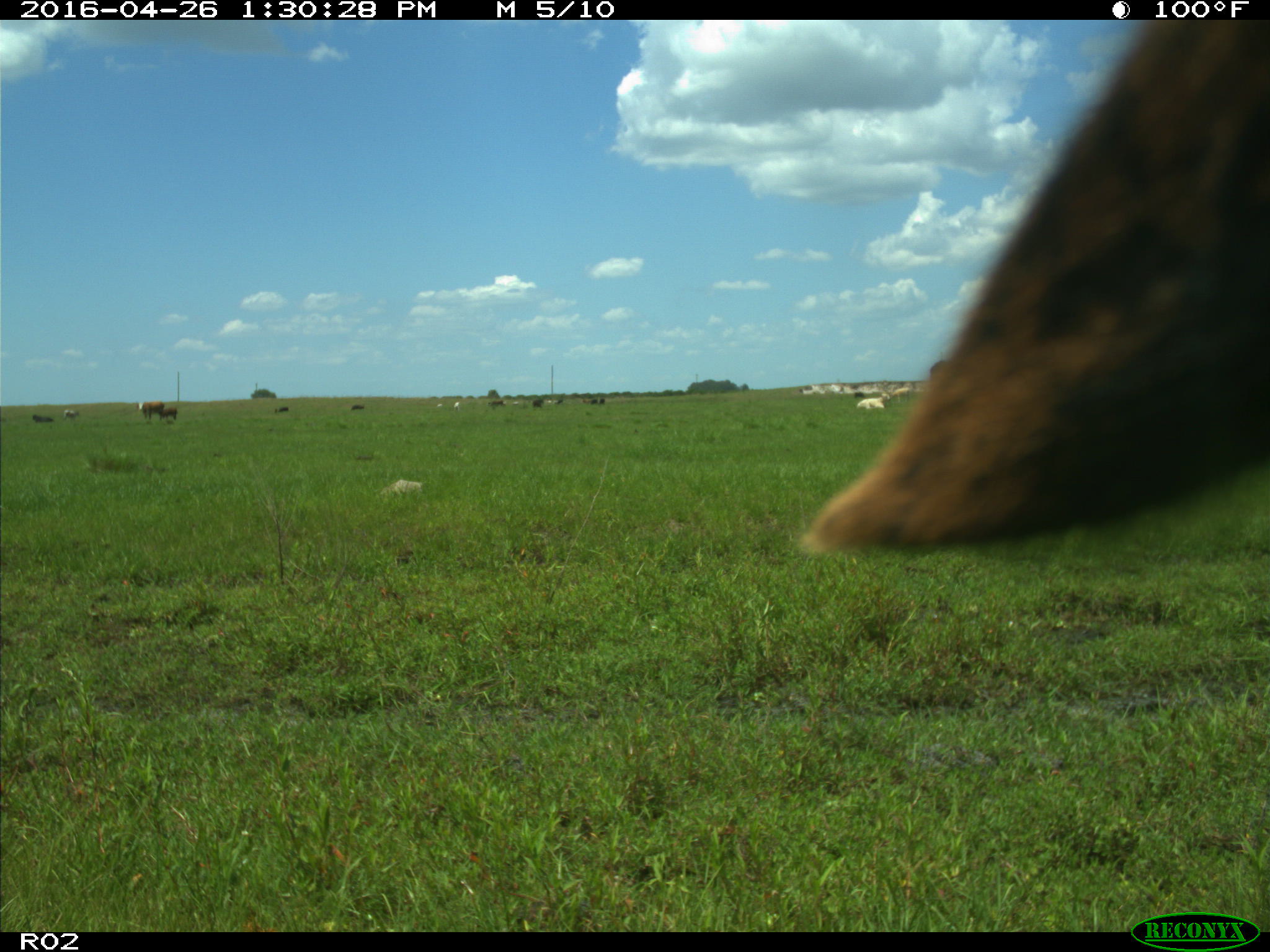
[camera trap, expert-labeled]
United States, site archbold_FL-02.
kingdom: Animalia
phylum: Chordata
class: Mammalia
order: Artiodactyla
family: Bovidae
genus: Bos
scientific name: Bos taurus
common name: domestic cow